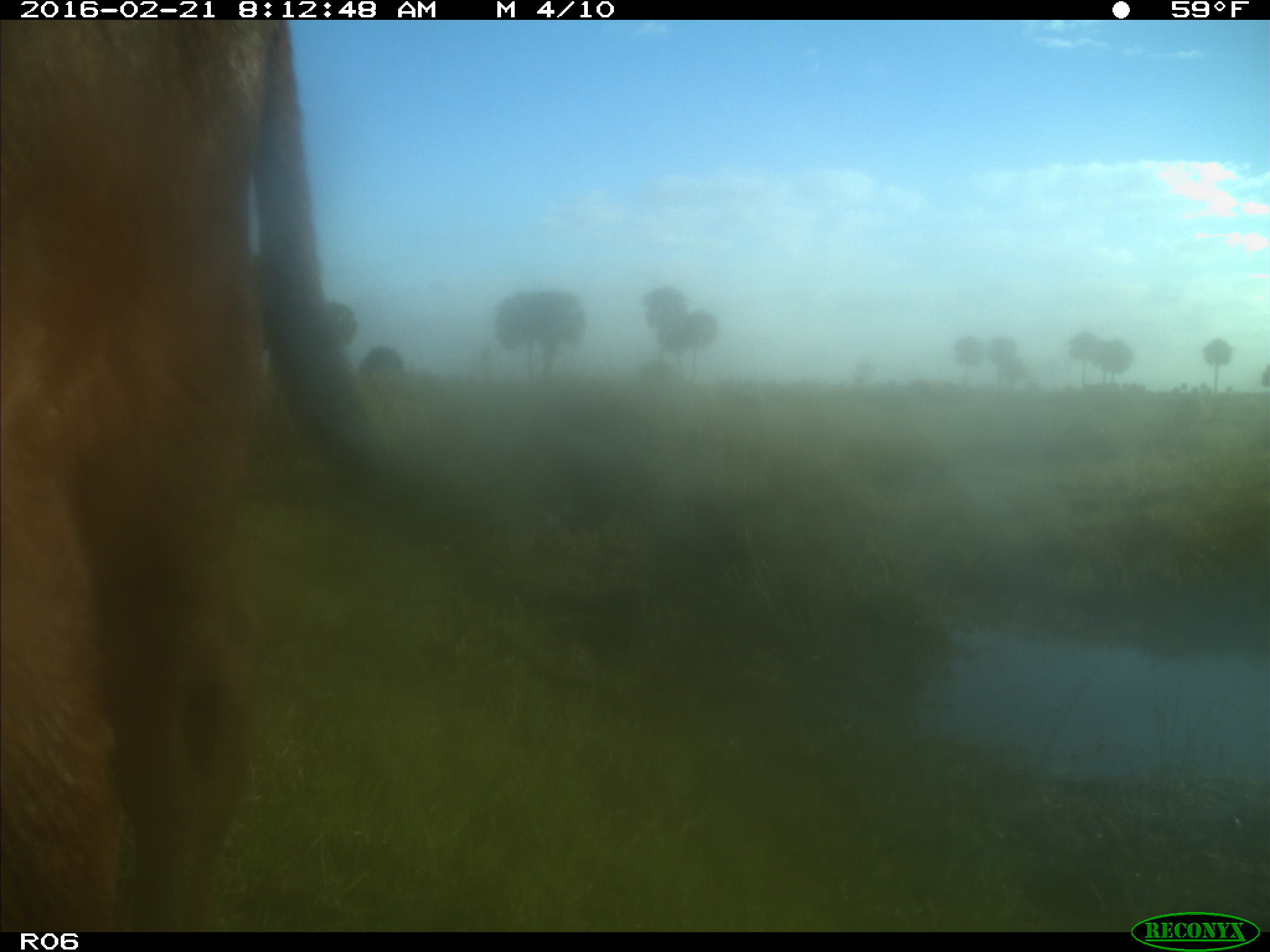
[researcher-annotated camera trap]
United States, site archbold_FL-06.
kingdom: Animalia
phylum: Chordata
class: Mammalia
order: Artiodactyla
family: Bovidae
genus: Bos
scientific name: Bos taurus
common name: domestic cow